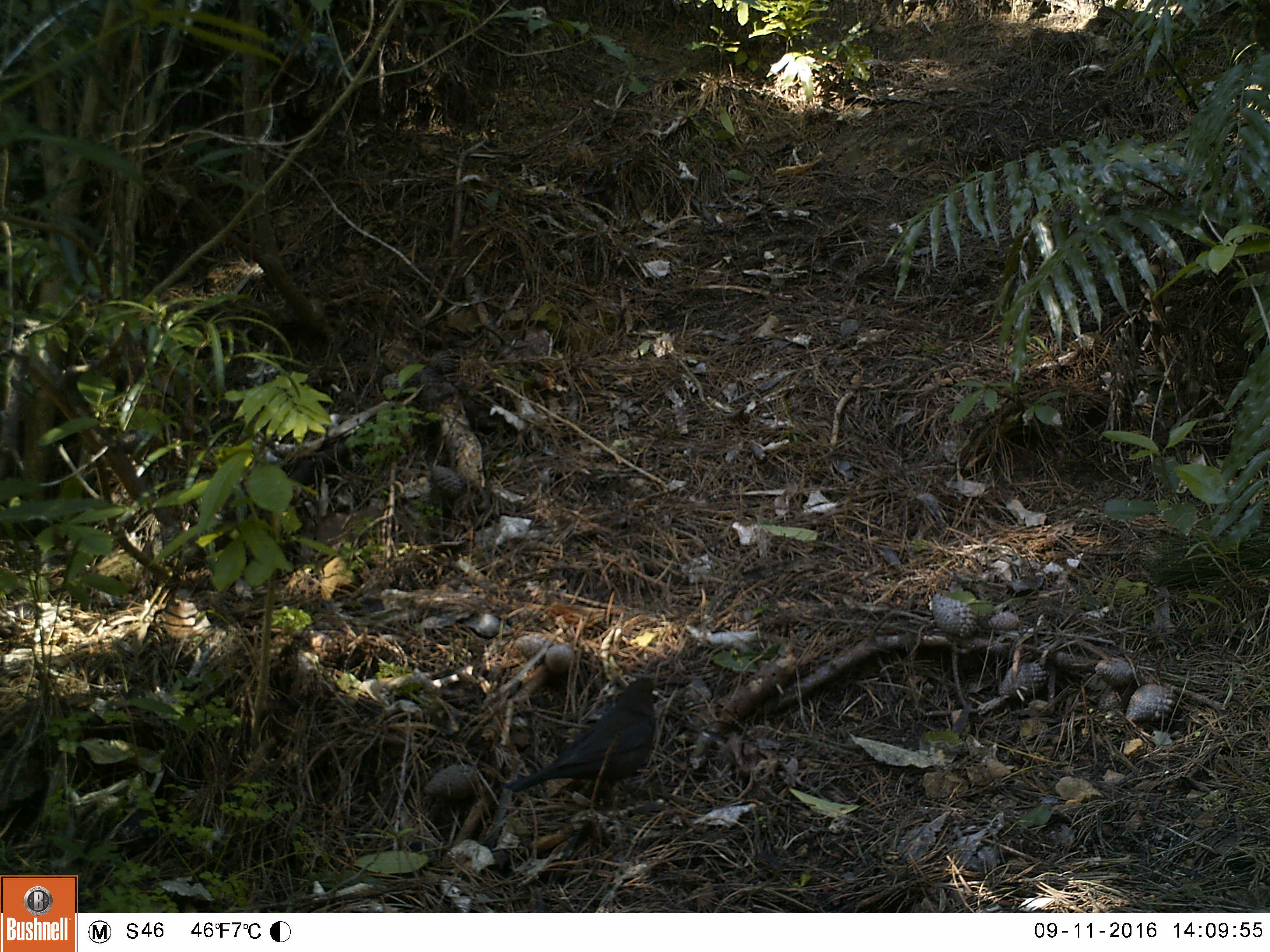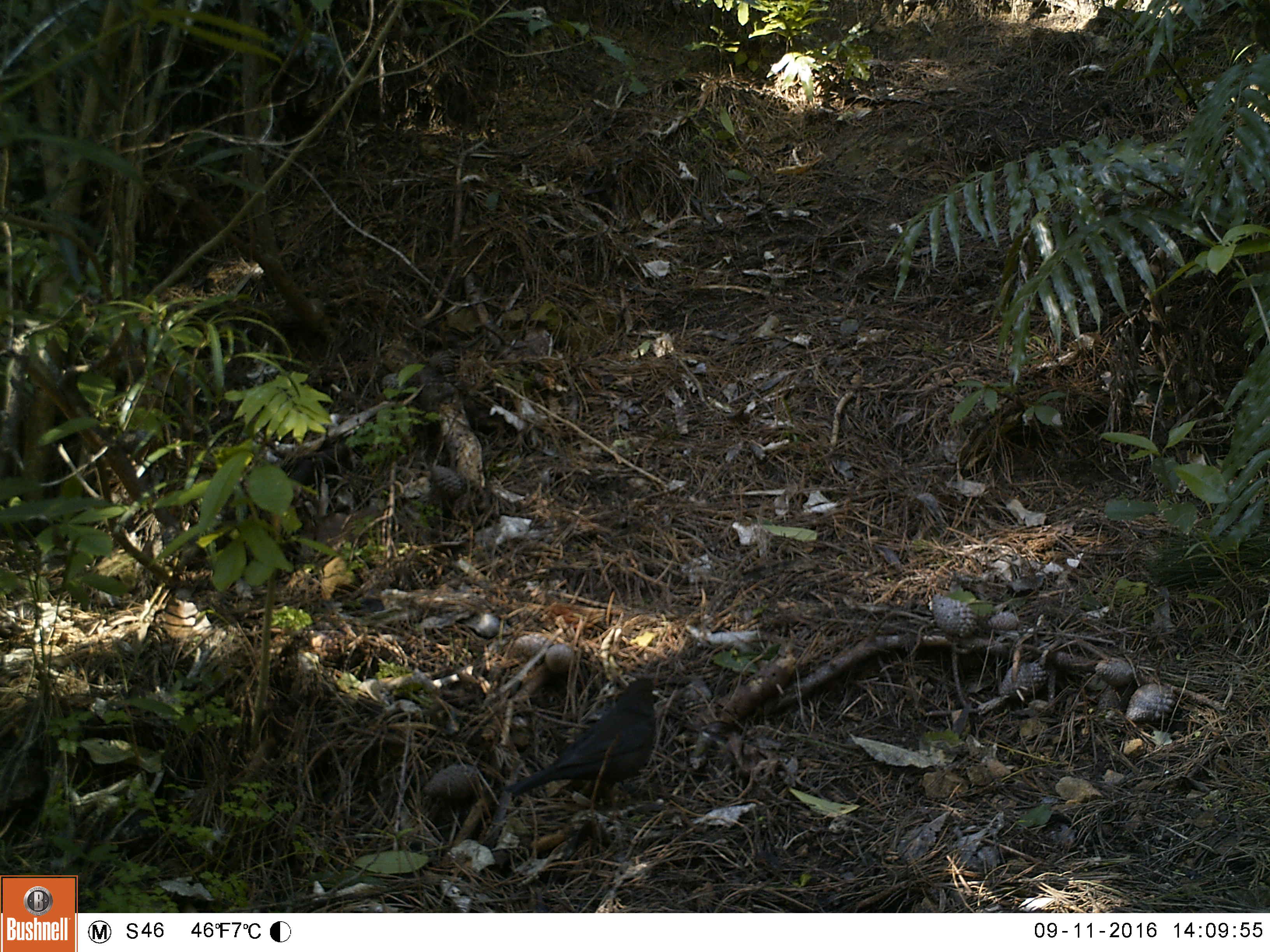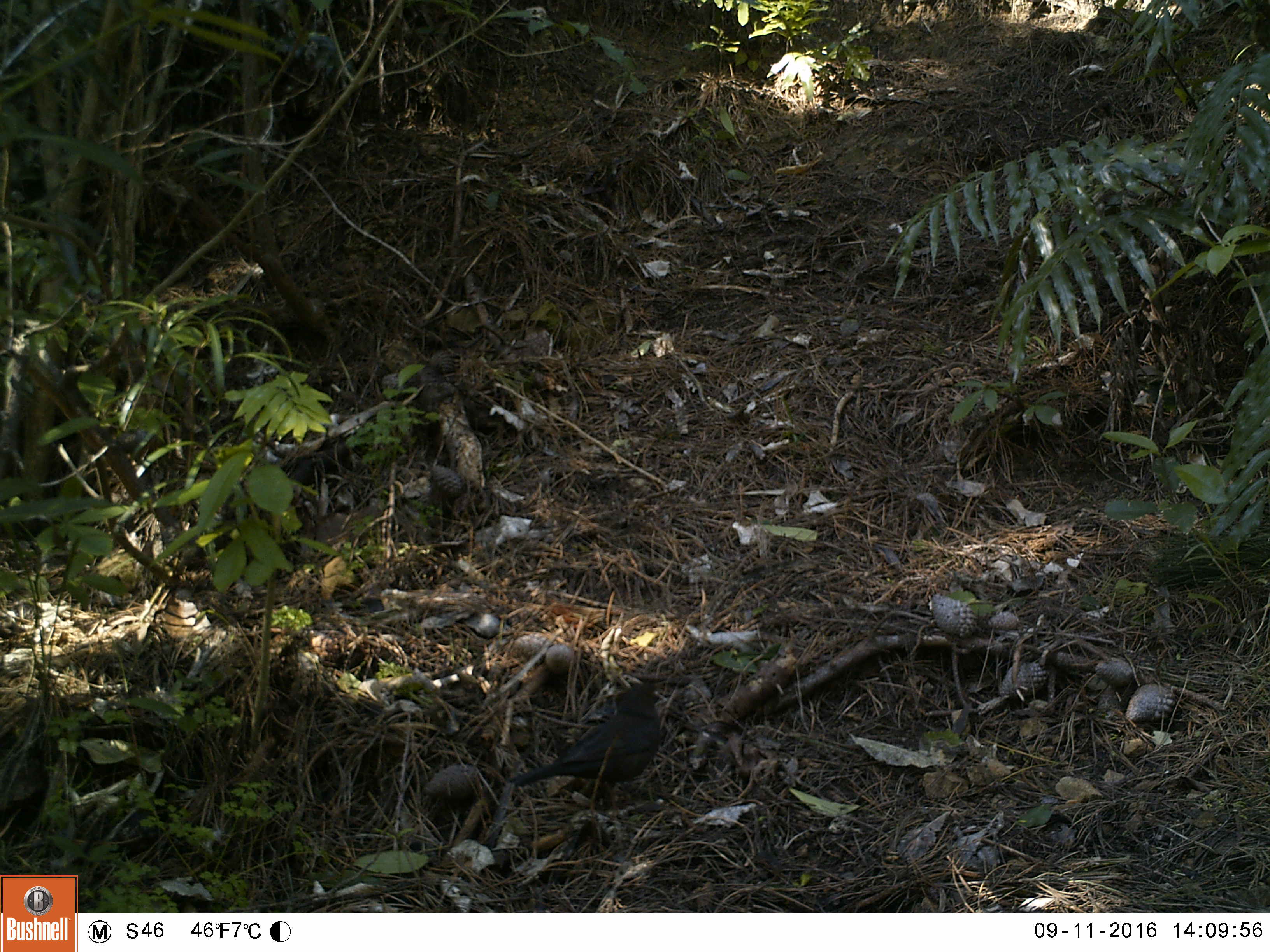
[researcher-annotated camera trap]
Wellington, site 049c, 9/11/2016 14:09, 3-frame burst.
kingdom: Animalia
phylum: Chordata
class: Aves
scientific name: Aves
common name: bird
Bird (Aves).